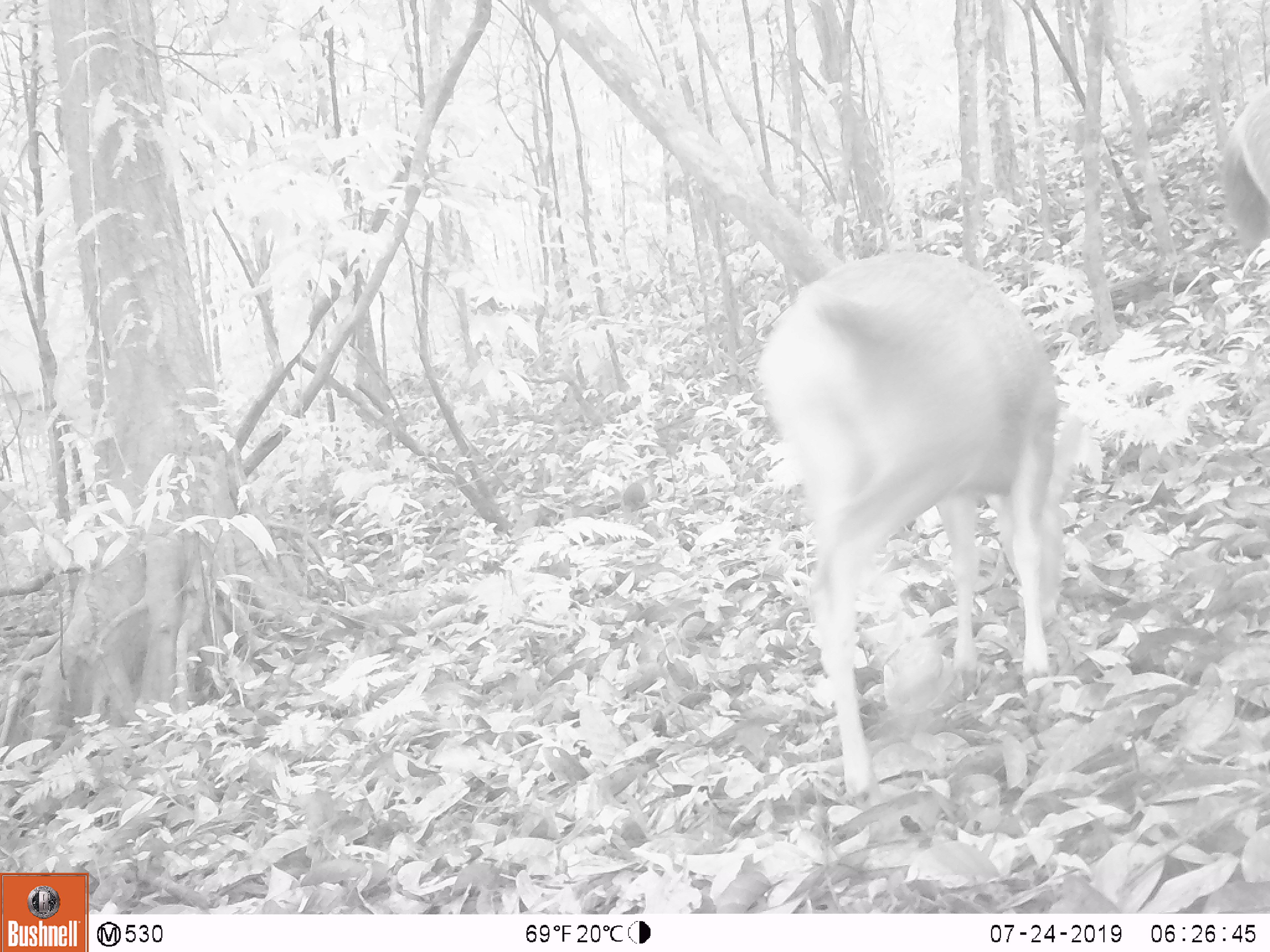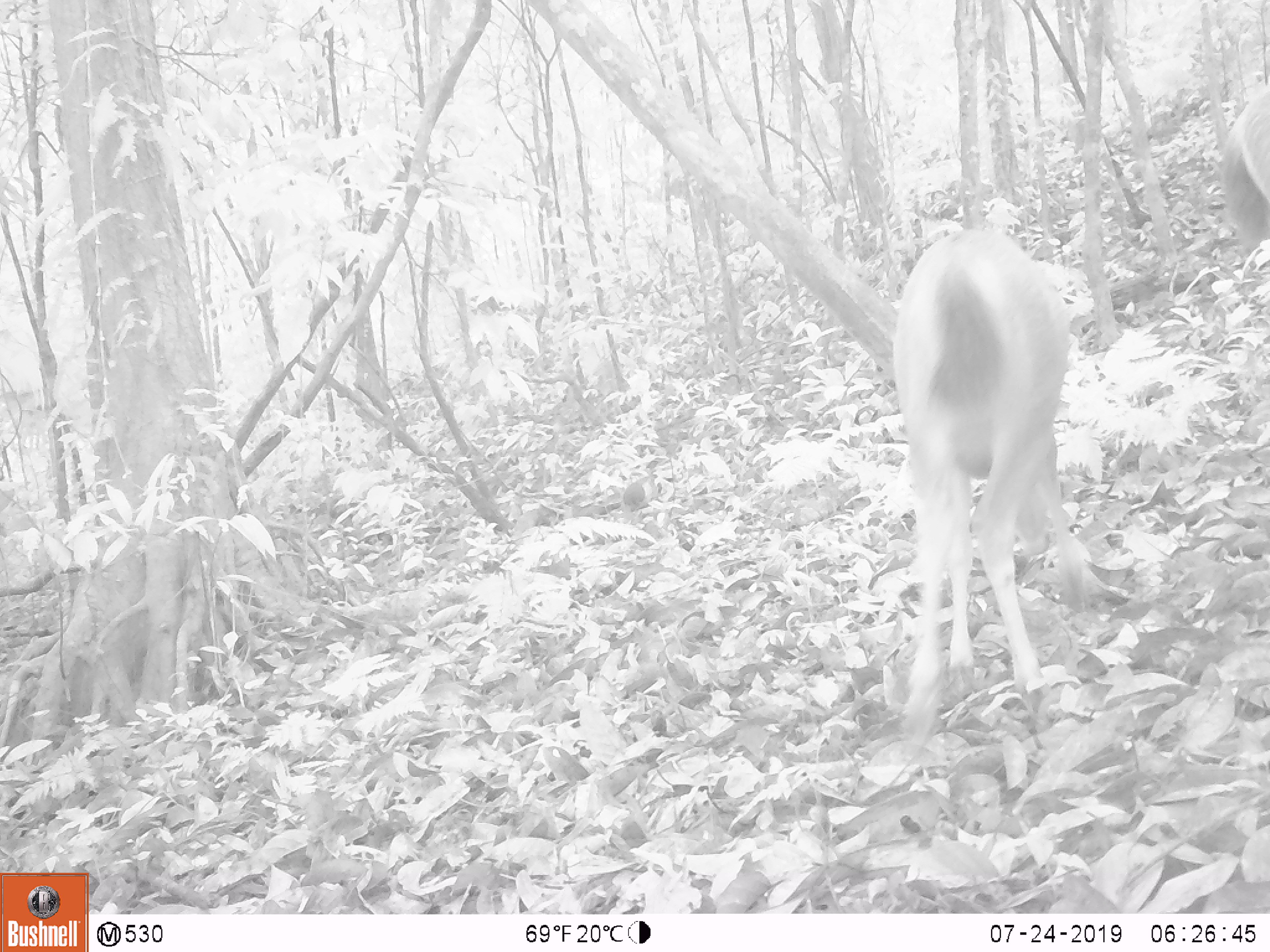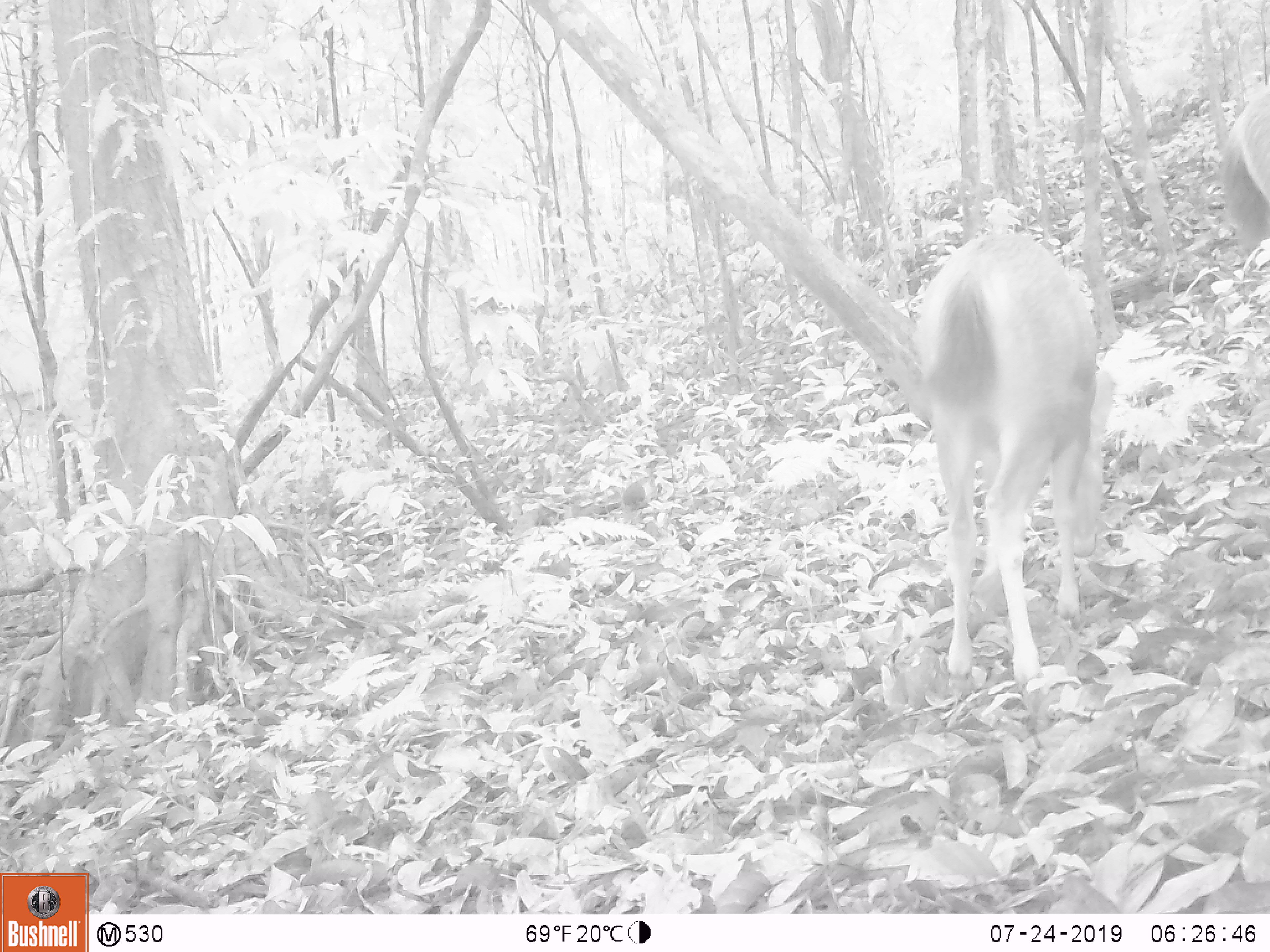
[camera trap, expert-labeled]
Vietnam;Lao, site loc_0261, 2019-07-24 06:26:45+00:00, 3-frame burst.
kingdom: Animalia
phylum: Chordata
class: Mammalia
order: Artiodactyla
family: Cervidae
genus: Rusa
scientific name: Rusa unicolor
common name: sambar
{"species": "sambar (Rusa unicolor)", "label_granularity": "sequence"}